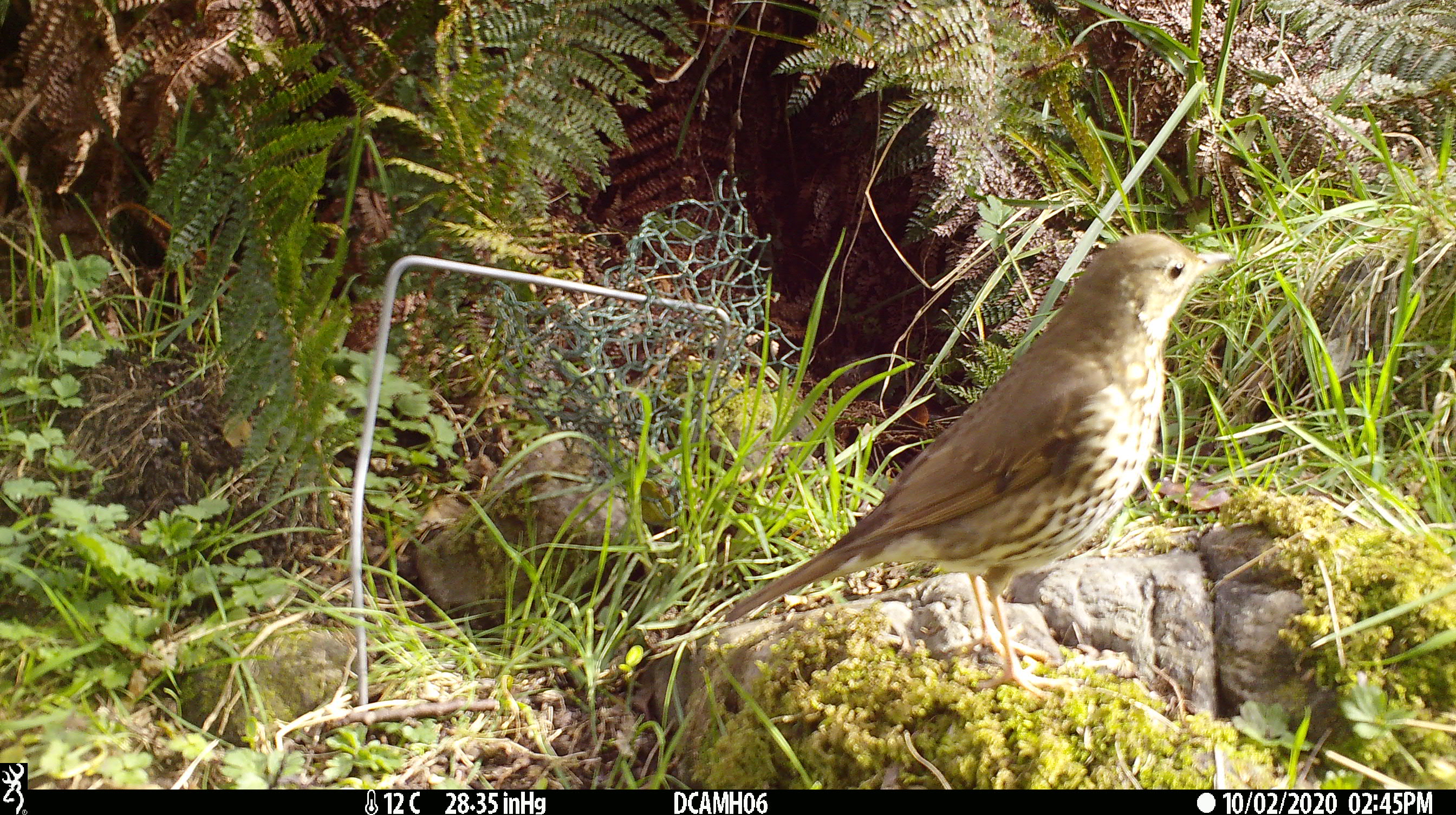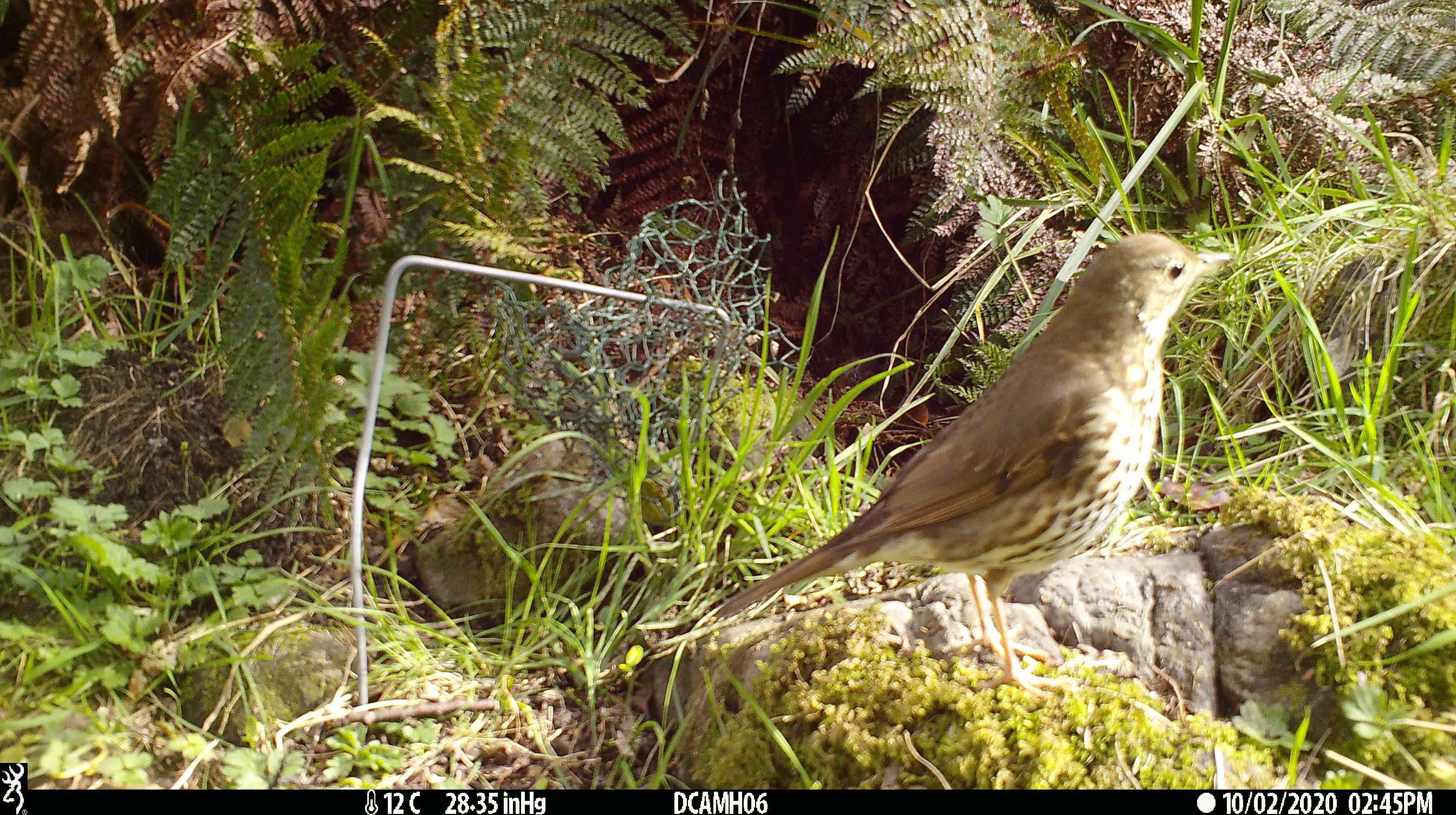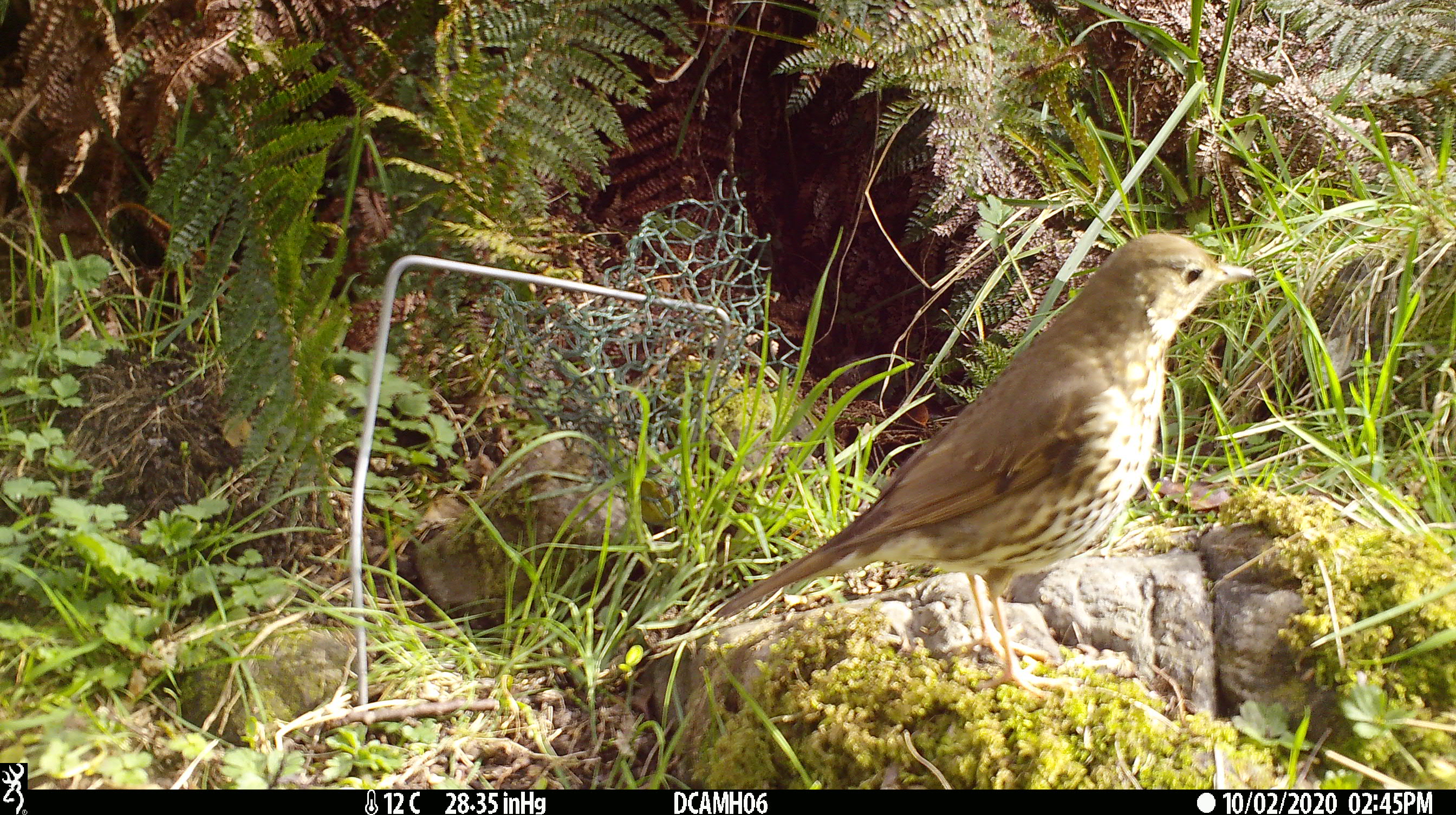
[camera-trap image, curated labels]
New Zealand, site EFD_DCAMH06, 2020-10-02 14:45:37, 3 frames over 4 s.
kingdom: Animalia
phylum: Chordata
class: Aves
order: Passeriformes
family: Turdidae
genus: Turdus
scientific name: Turdus philomelos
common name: song thrush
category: thrush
Thrush (song thrush) (Turdus philomelos).